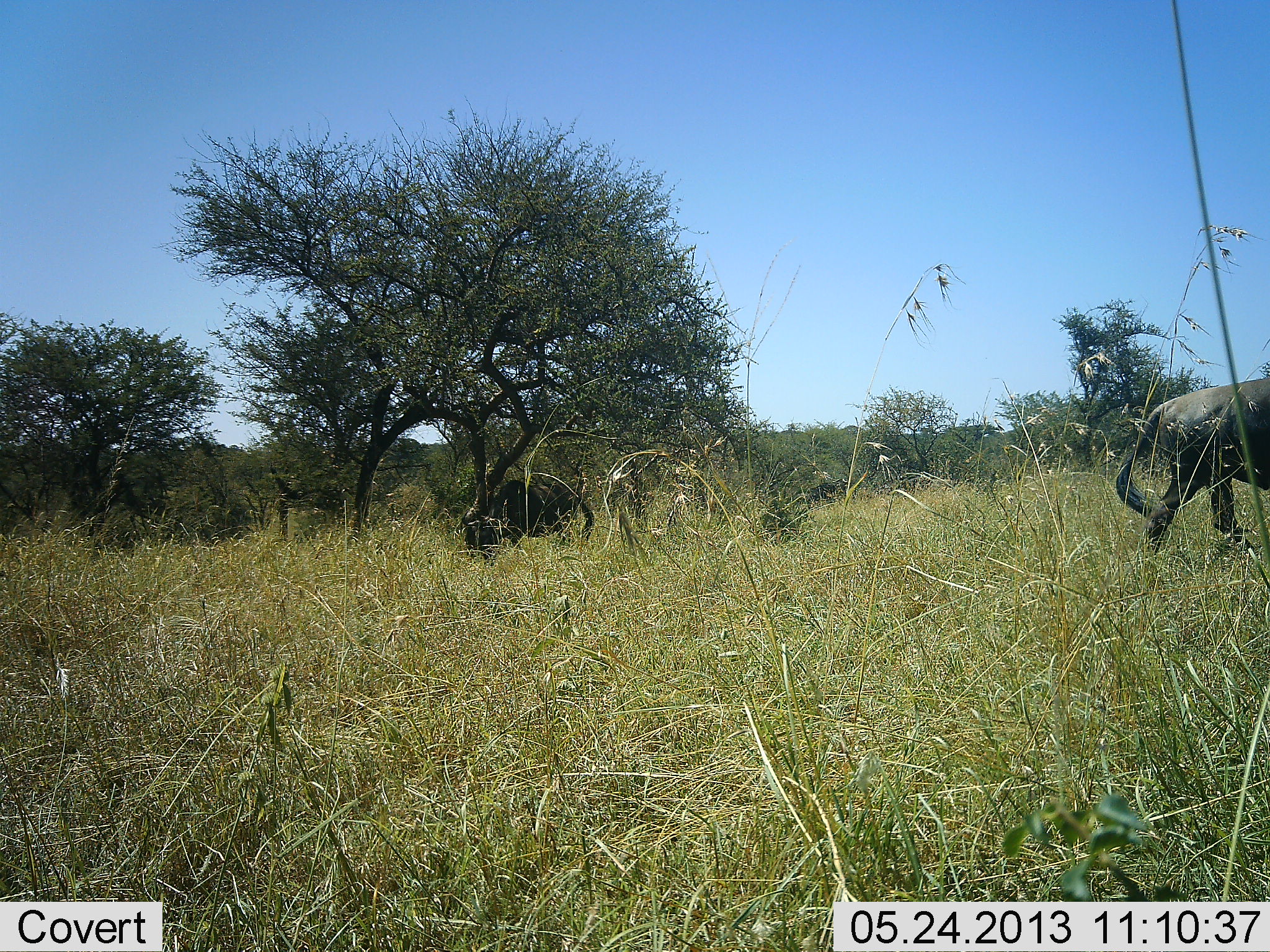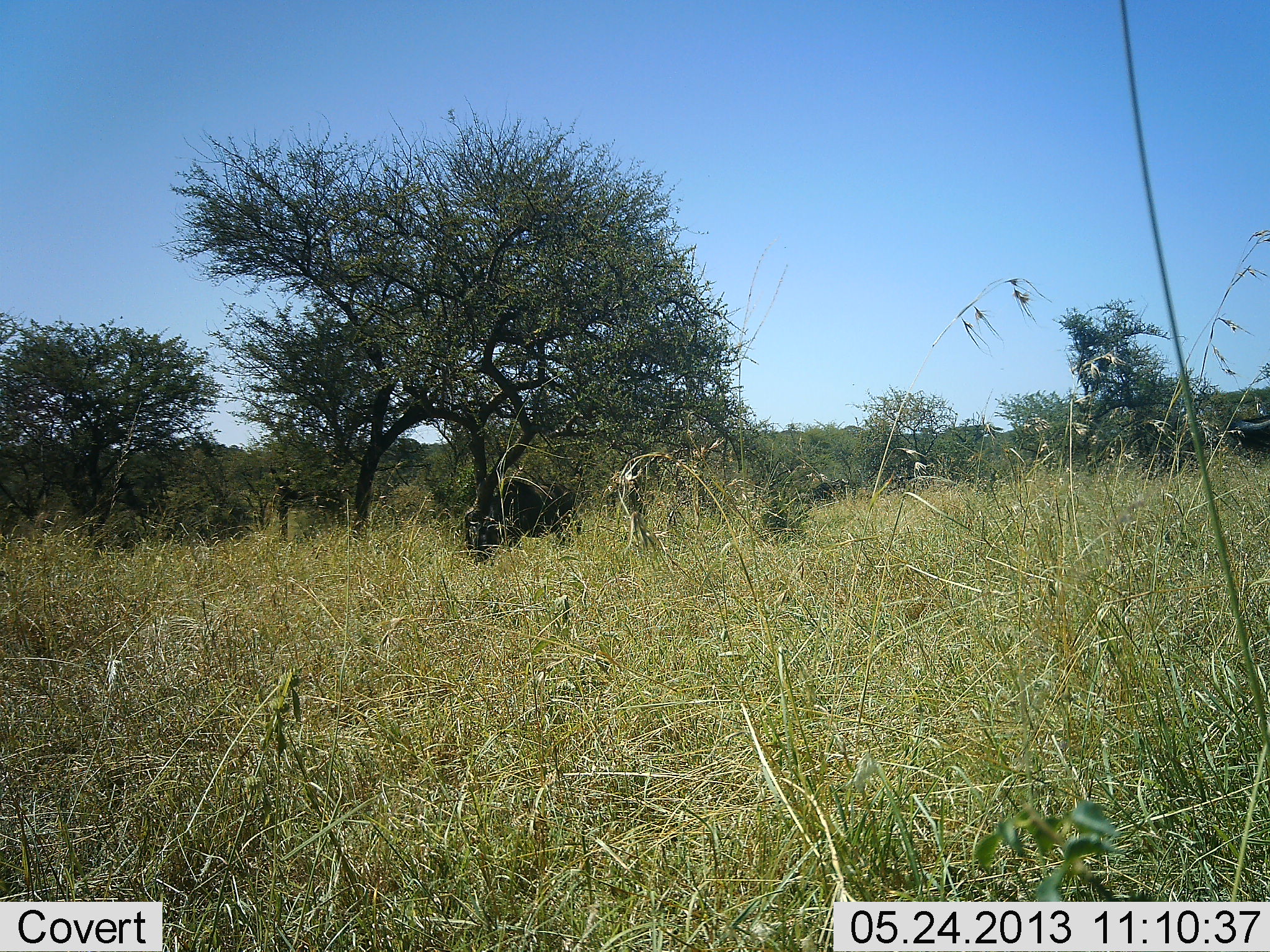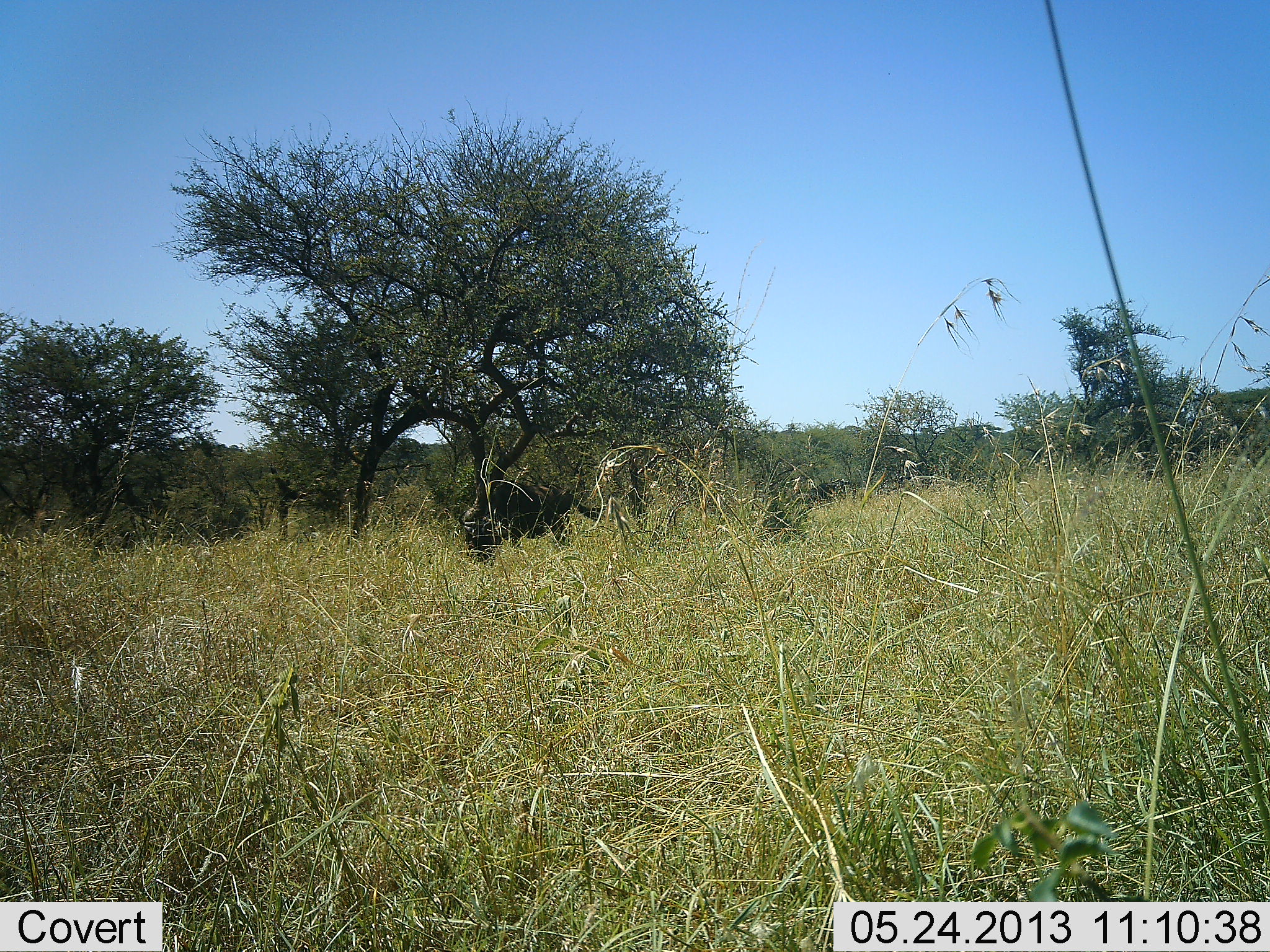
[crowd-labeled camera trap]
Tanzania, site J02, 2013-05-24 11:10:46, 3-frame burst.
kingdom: Animalia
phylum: Chordata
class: Mammalia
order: Artiodactyla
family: Bovidae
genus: Connochaetes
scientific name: Connochaetes taurinus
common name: blue wildebeest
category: wildebeest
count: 2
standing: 60%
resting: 10%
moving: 90%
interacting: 0%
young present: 0%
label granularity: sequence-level